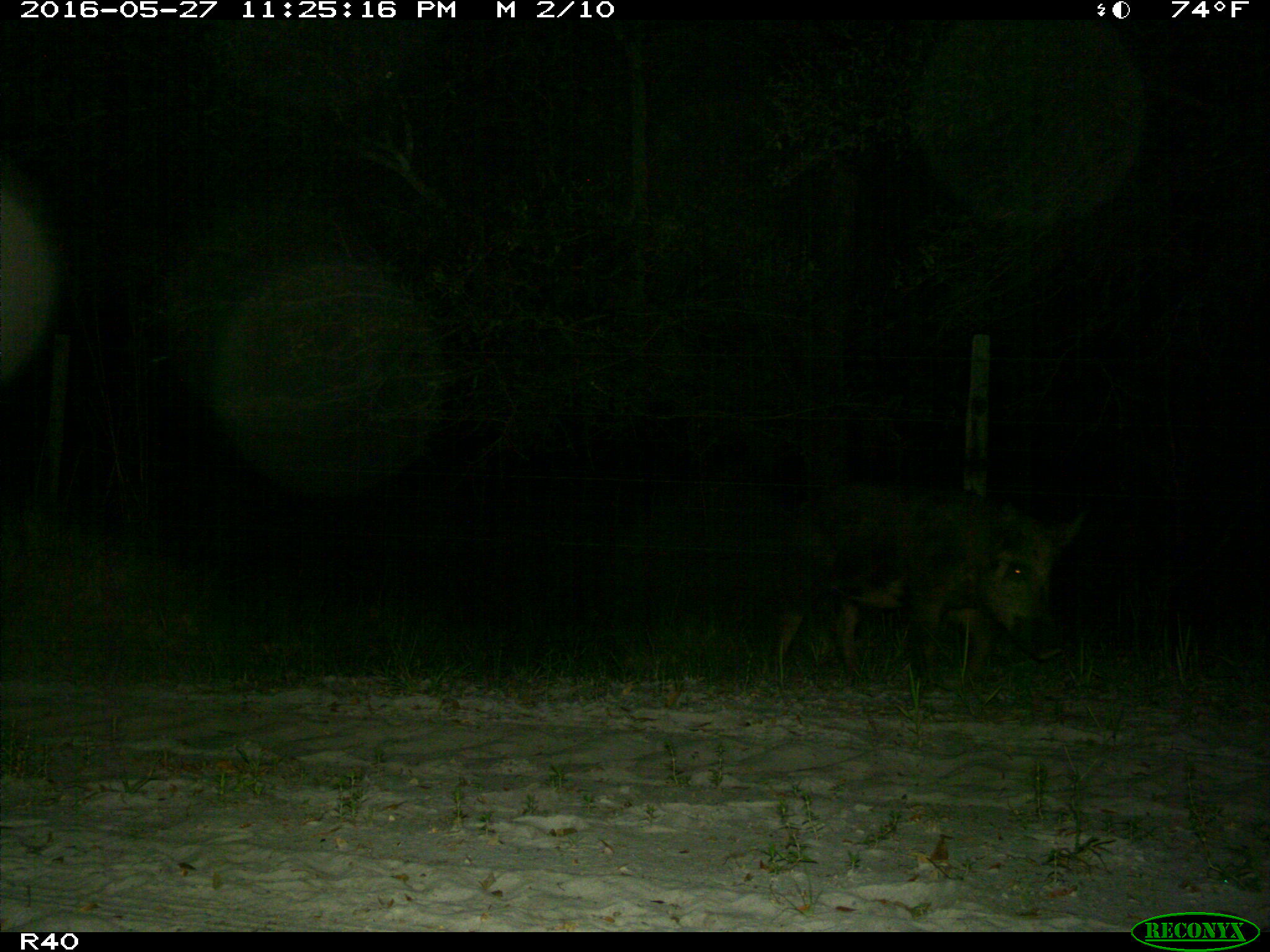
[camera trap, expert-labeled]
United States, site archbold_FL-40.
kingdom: Animalia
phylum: Chordata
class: Mammalia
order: Artiodactyla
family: Suidae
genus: Sus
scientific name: Sus scrofa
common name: wild boar